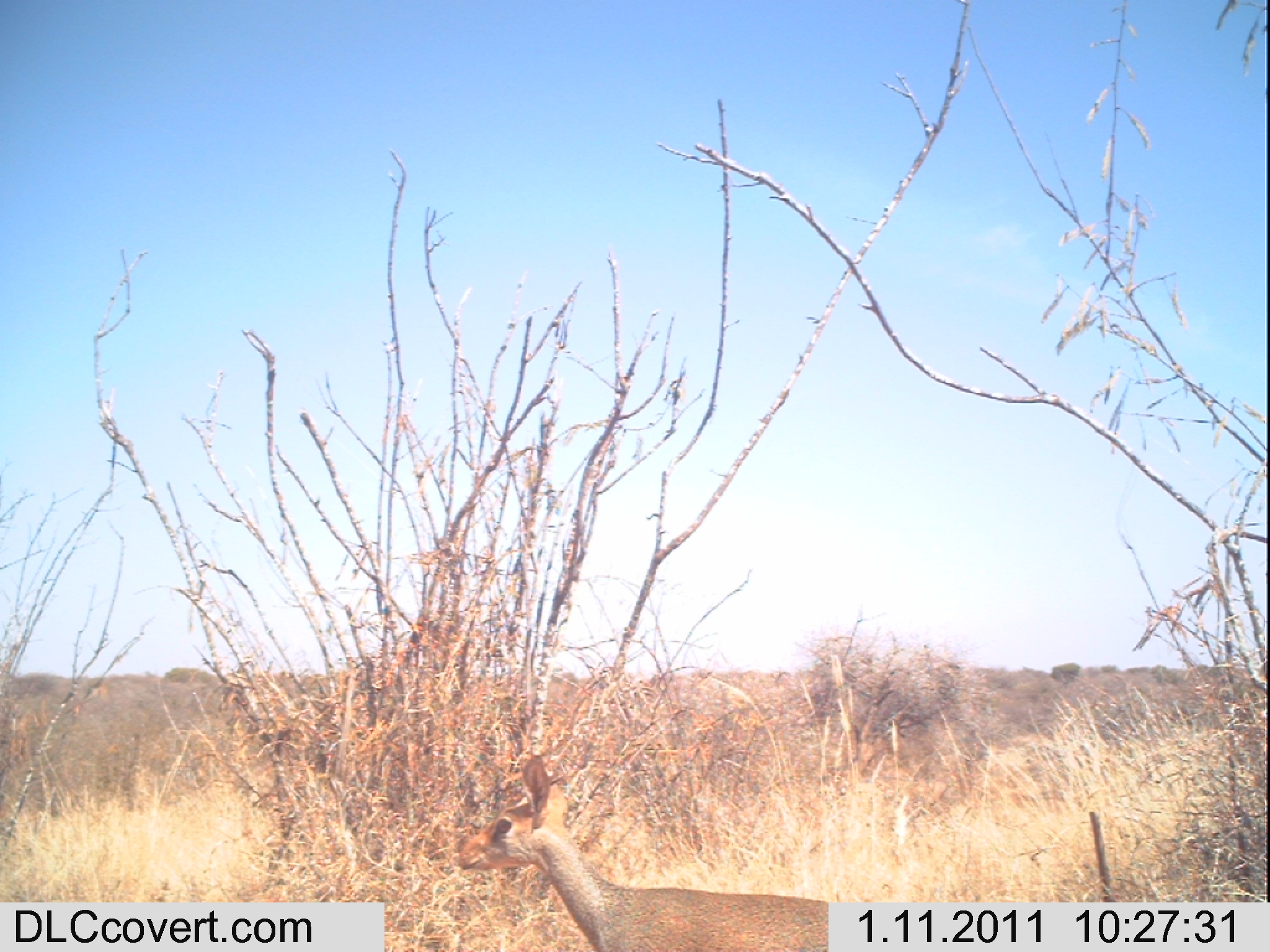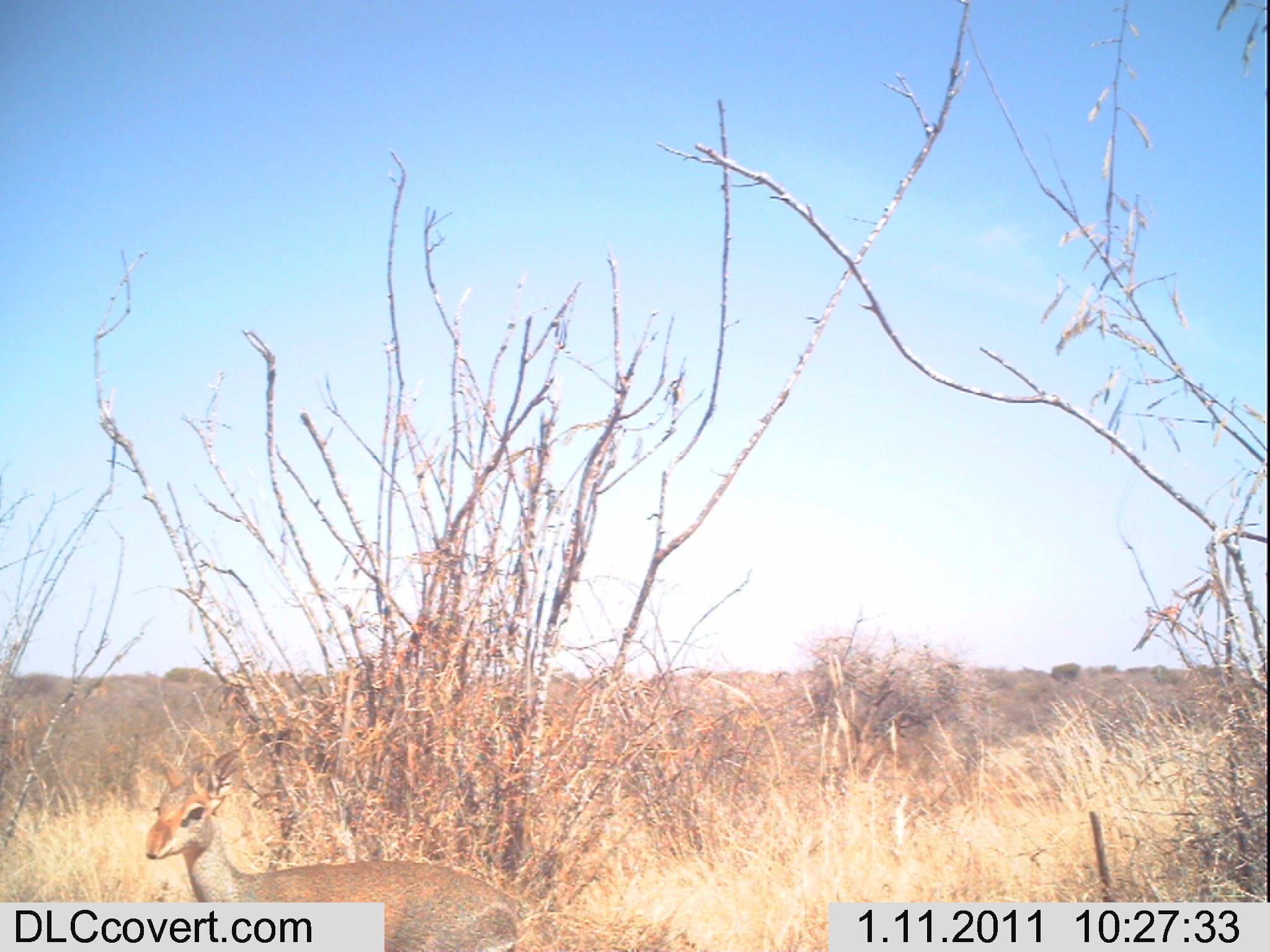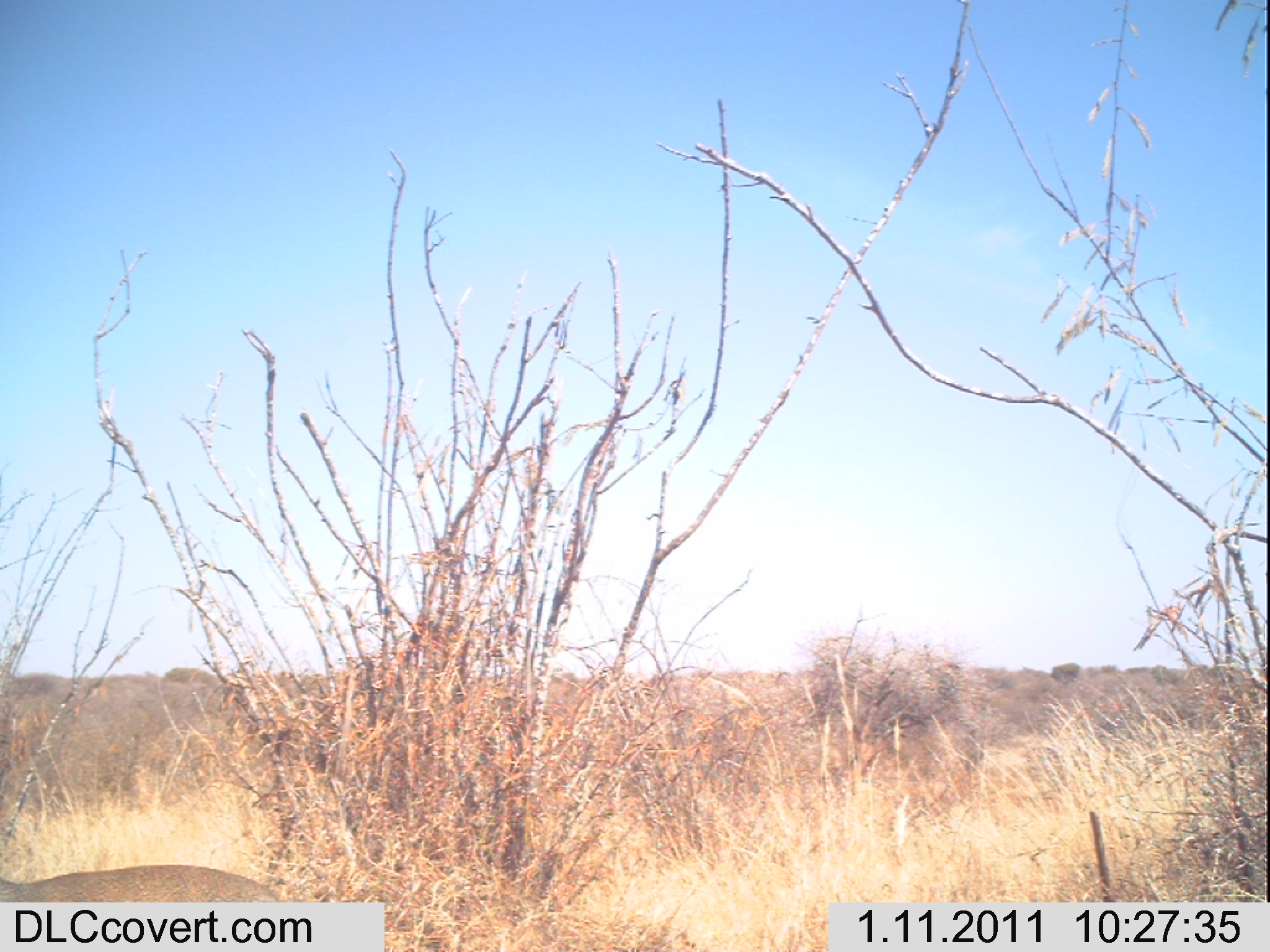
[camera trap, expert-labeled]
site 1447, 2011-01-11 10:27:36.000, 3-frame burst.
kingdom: Animalia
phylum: Chordata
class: Mammalia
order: Artiodactyla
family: Bovidae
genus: Madoqua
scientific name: Madoqua guentheri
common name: günther's dik-dik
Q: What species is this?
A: Madoqua guentheri (günther's dik-dik).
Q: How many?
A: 1.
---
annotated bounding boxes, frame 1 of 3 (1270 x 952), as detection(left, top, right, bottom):
madoqua guentheri: detection(452, 750, 827, 949); detection(837, 718, 898, 799)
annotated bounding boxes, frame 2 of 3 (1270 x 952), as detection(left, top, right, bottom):
madoqua guentheri: detection(141, 745, 523, 951); detection(829, 719, 898, 808)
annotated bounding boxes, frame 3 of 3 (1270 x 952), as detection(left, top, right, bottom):
madoqua guentheri: detection(0, 859, 285, 903); detection(836, 746, 884, 800)